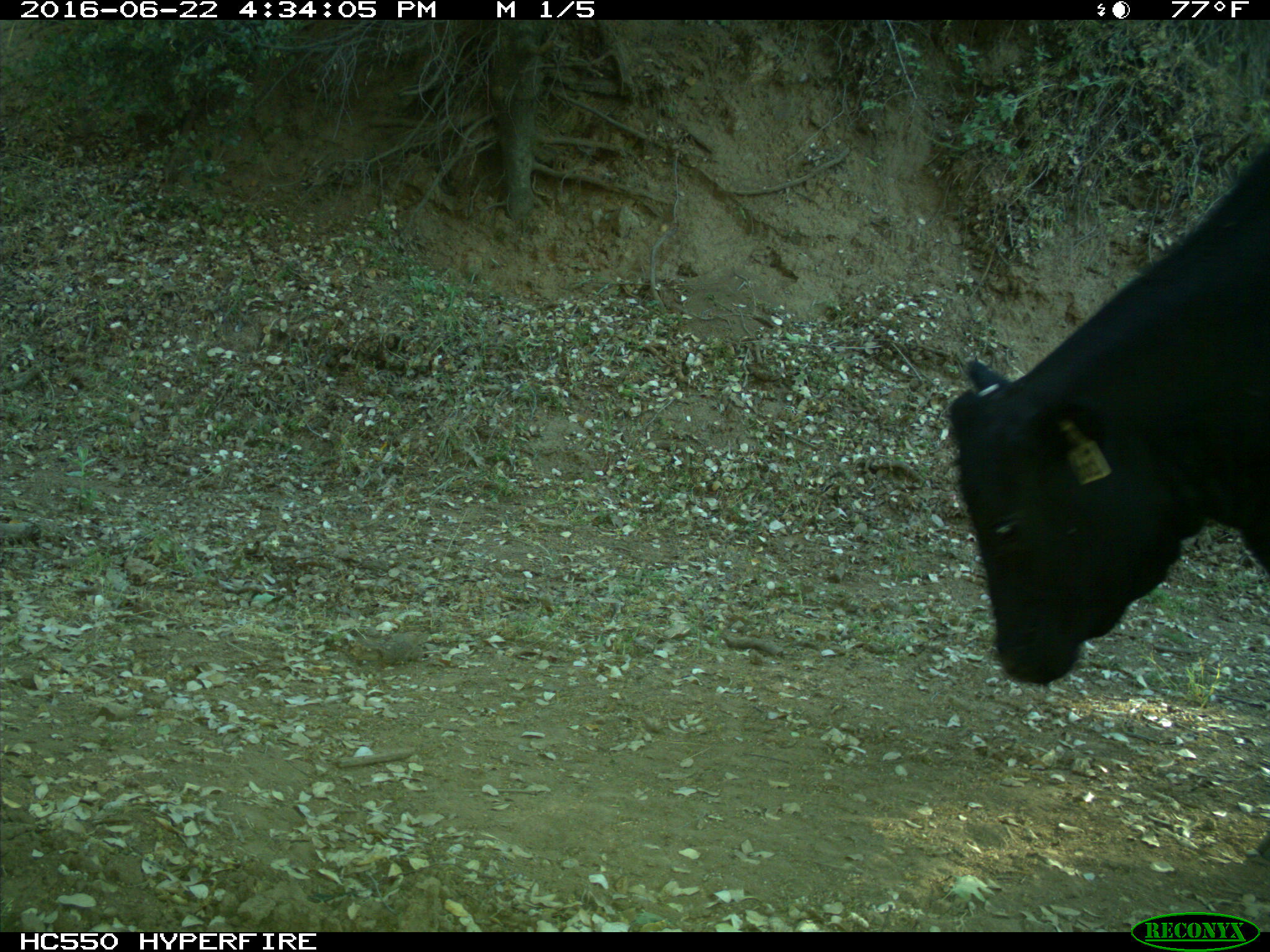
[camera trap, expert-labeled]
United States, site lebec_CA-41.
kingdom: Animalia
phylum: Chordata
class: Mammalia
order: Artiodactyla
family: Bovidae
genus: Bos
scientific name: Bos taurus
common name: domestic cow